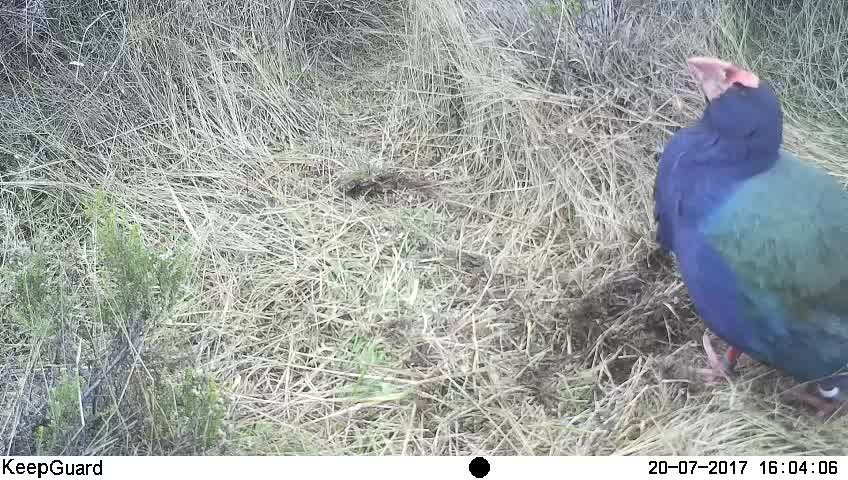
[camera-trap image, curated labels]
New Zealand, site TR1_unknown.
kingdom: Animalia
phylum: Chordata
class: Aves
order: Gruiformes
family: Rallidae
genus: Porphyrio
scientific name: Porphyrio mantelli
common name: takahe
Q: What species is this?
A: Takahe (Porphyrio mantelli).